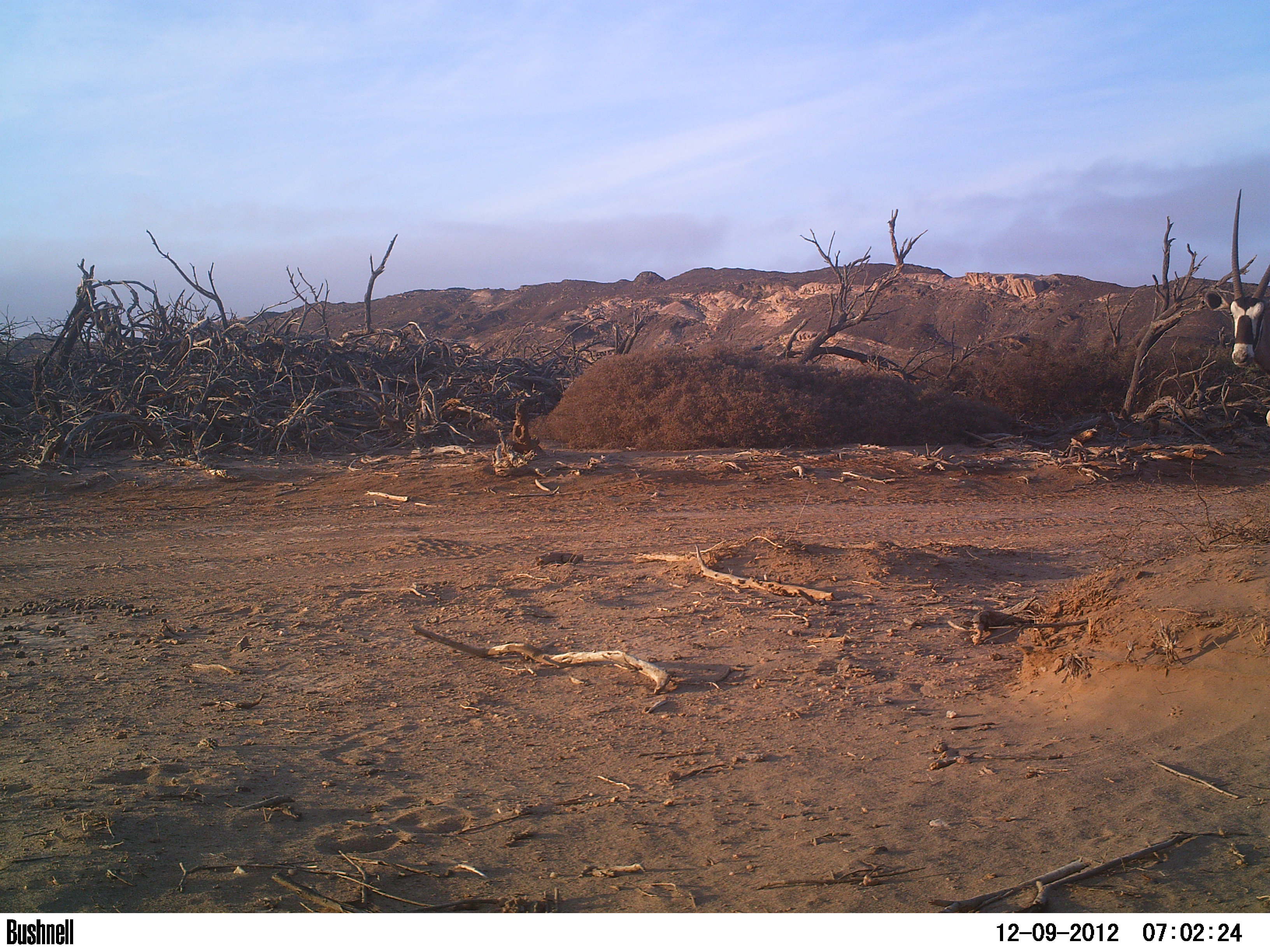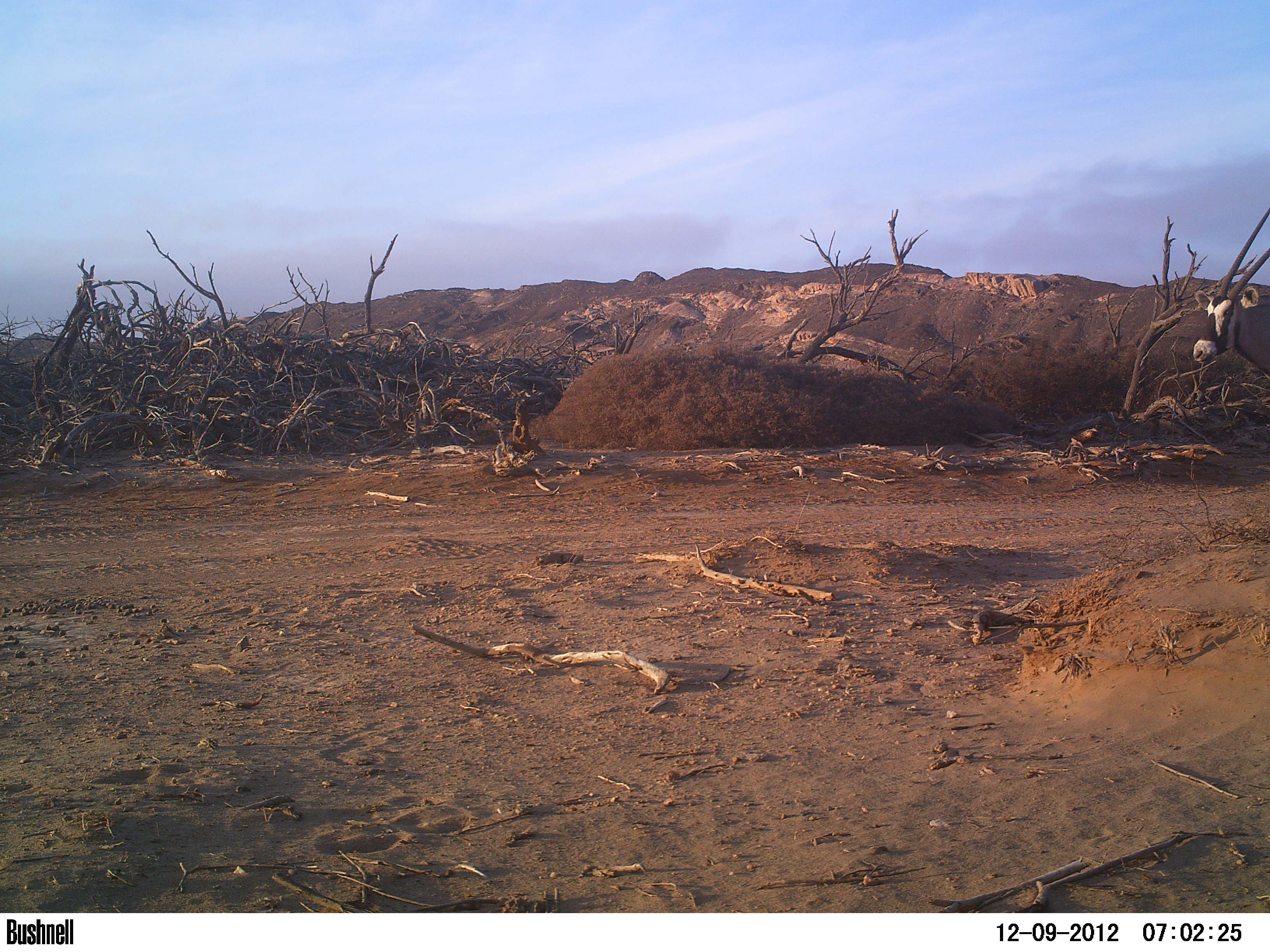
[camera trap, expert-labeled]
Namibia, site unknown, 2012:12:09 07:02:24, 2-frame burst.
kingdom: Animalia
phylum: Chordata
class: Mammalia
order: Artiodactyla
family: Bovidae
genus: Oryx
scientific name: Oryx gazella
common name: gemsbok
Oryx gazella (gemsbok).